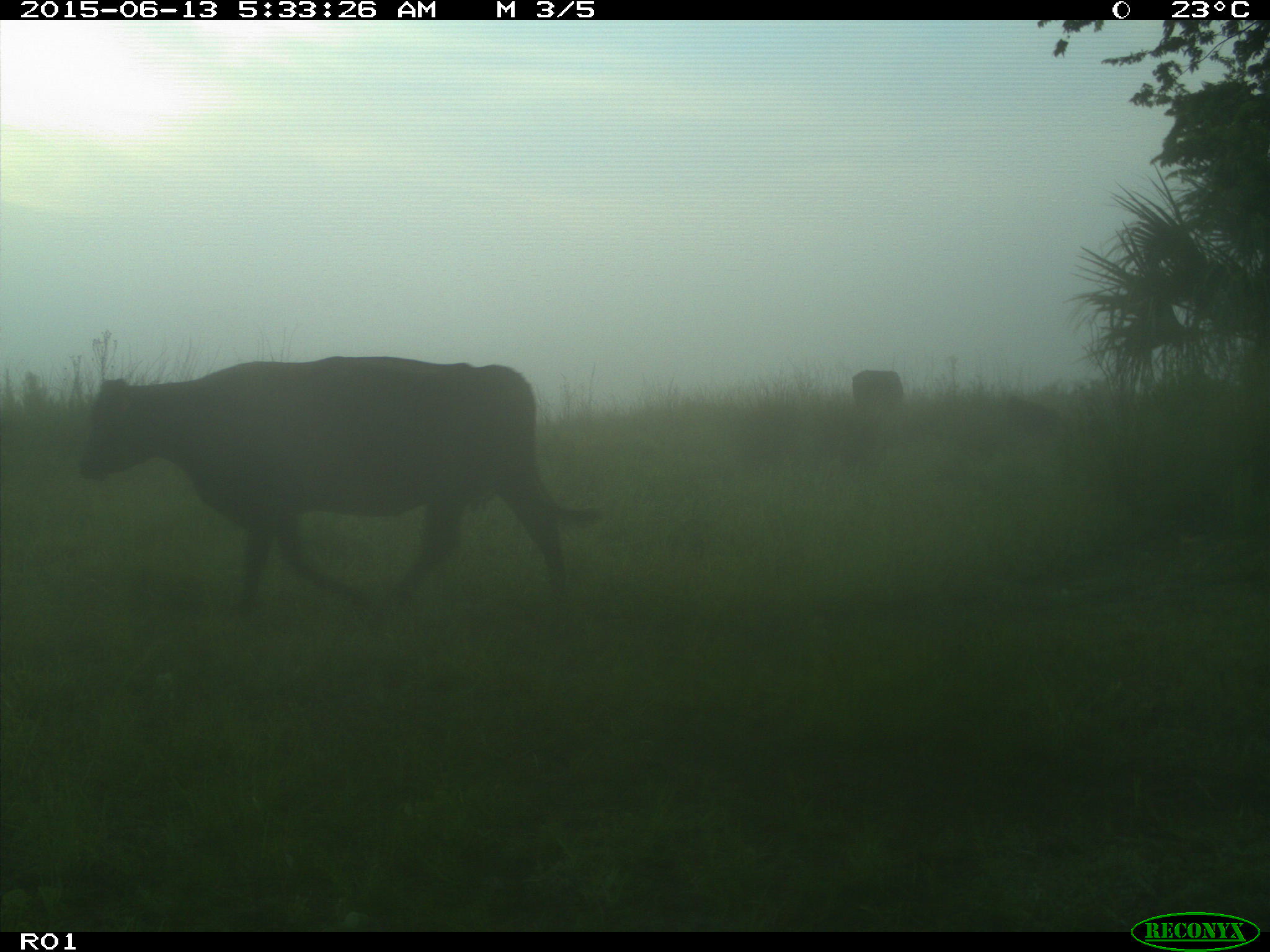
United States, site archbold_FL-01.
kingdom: Animalia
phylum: Chordata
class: Mammalia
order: Artiodactyla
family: Bovidae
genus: Bos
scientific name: Bos taurus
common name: domestic cow